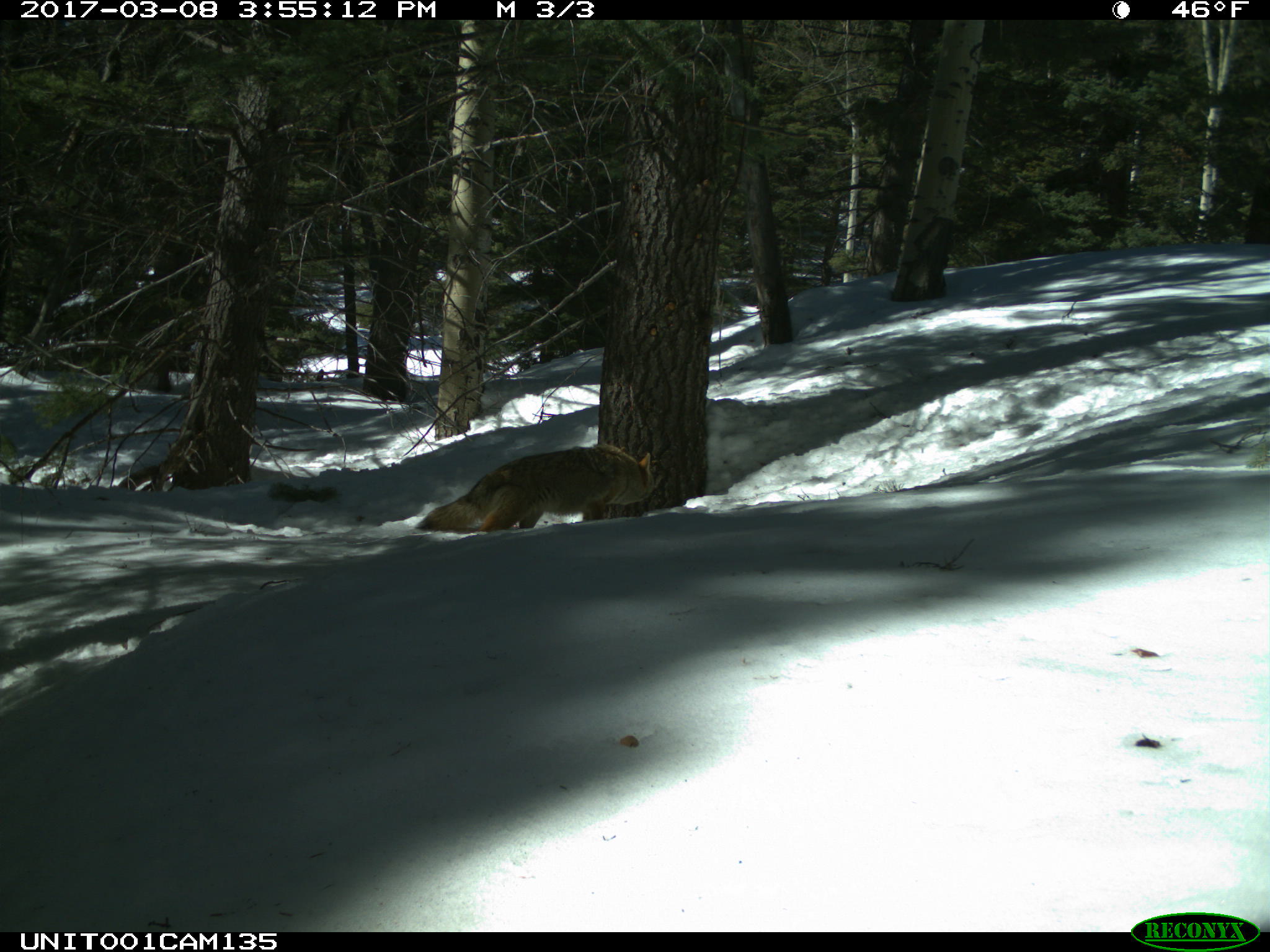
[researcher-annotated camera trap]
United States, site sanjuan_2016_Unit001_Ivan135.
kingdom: Animalia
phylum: Chordata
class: Mammalia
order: Carnivora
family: Canidae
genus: Canis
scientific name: Canis latrans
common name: coyote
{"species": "Canis latrans (coyote)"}